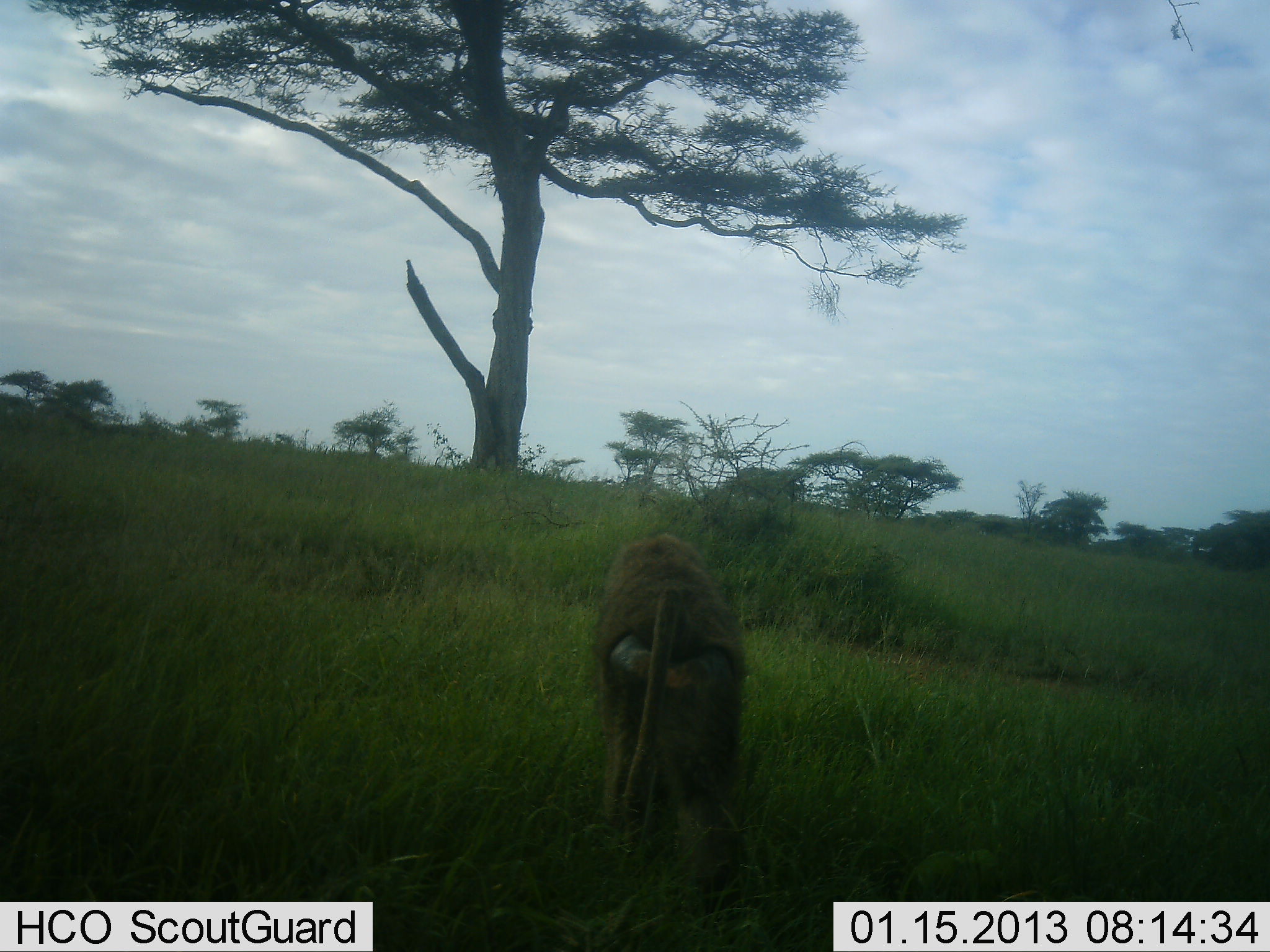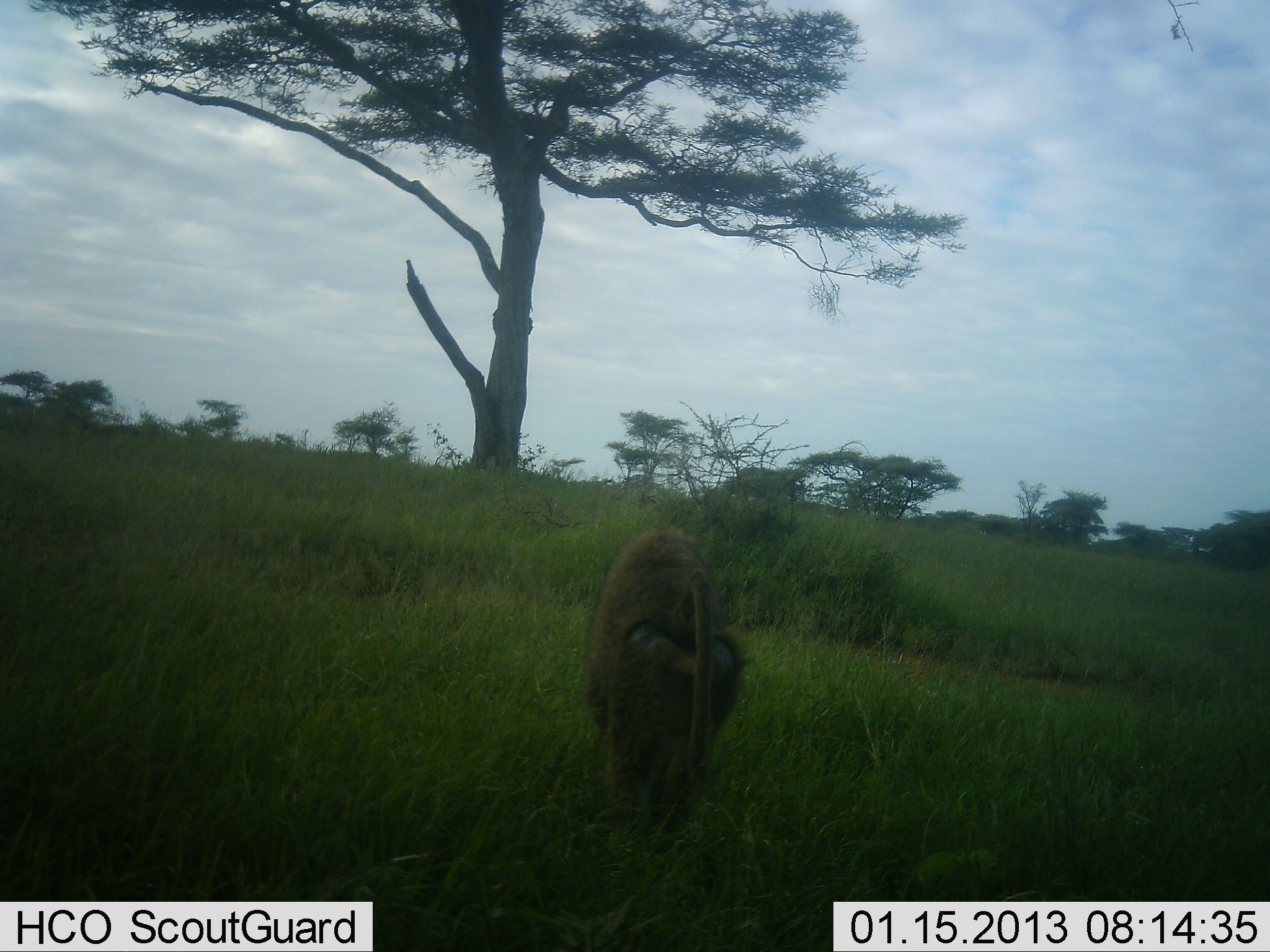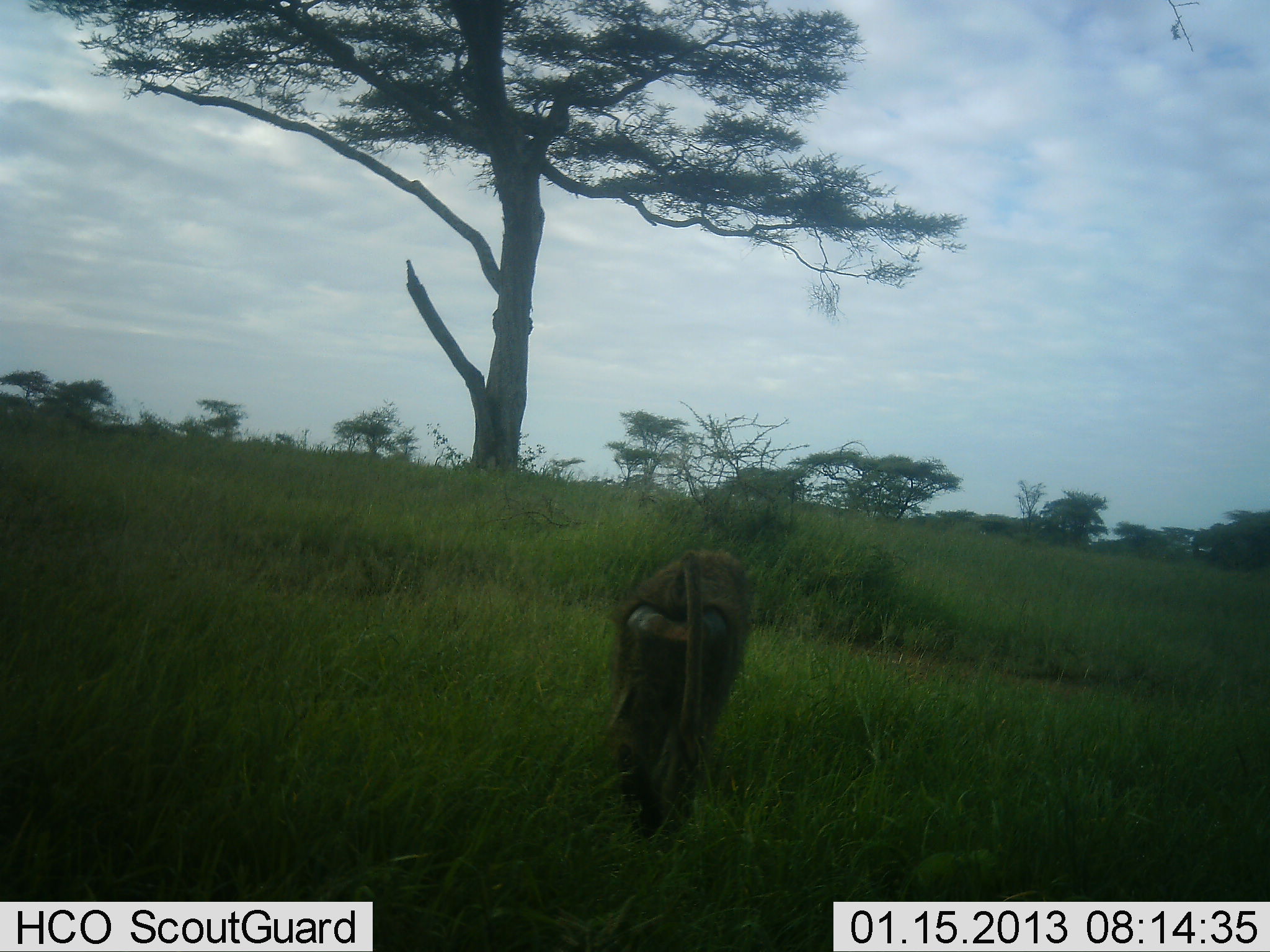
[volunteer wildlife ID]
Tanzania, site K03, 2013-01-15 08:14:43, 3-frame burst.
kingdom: Animalia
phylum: Chordata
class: Mammalia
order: Primates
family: Cercopithecidae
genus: Papio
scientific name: Papio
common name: baboon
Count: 1.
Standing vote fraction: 27%.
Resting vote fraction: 0%.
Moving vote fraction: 73%.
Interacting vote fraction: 0%.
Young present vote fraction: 0%.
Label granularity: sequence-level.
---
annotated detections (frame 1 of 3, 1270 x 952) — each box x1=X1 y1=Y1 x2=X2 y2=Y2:
animal: x1=591 y1=534 x2=750 y2=924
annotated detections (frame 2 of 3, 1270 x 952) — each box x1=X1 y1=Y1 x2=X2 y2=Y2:
animal: x1=582 y1=525 x2=748 y2=845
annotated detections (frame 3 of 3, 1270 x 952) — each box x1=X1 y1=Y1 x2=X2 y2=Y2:
animal: x1=604 y1=548 x2=752 y2=851